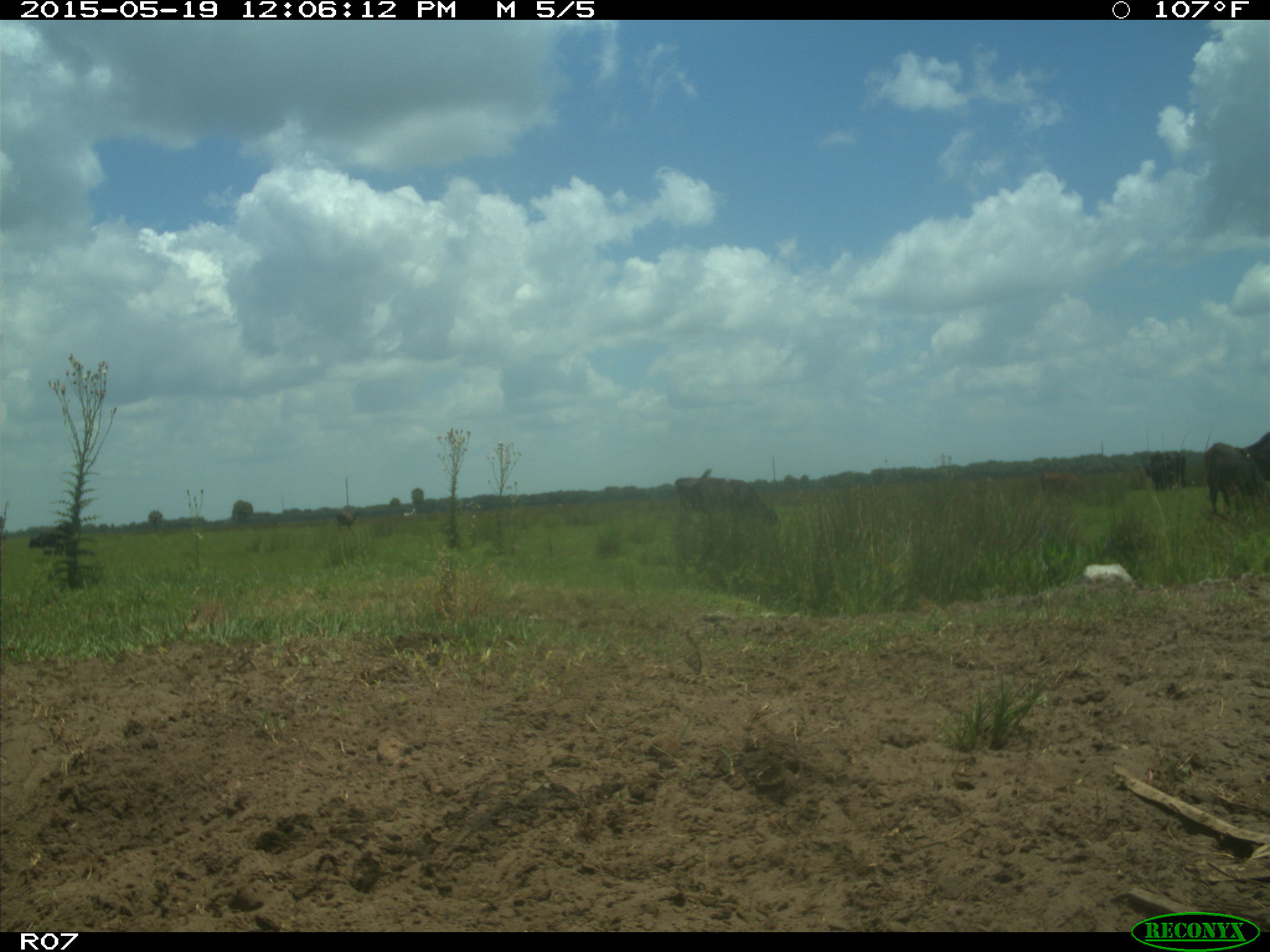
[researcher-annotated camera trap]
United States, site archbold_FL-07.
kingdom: Animalia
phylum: Chordata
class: Mammalia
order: Artiodactyla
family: Bovidae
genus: Bos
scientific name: Bos taurus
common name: domestic cow